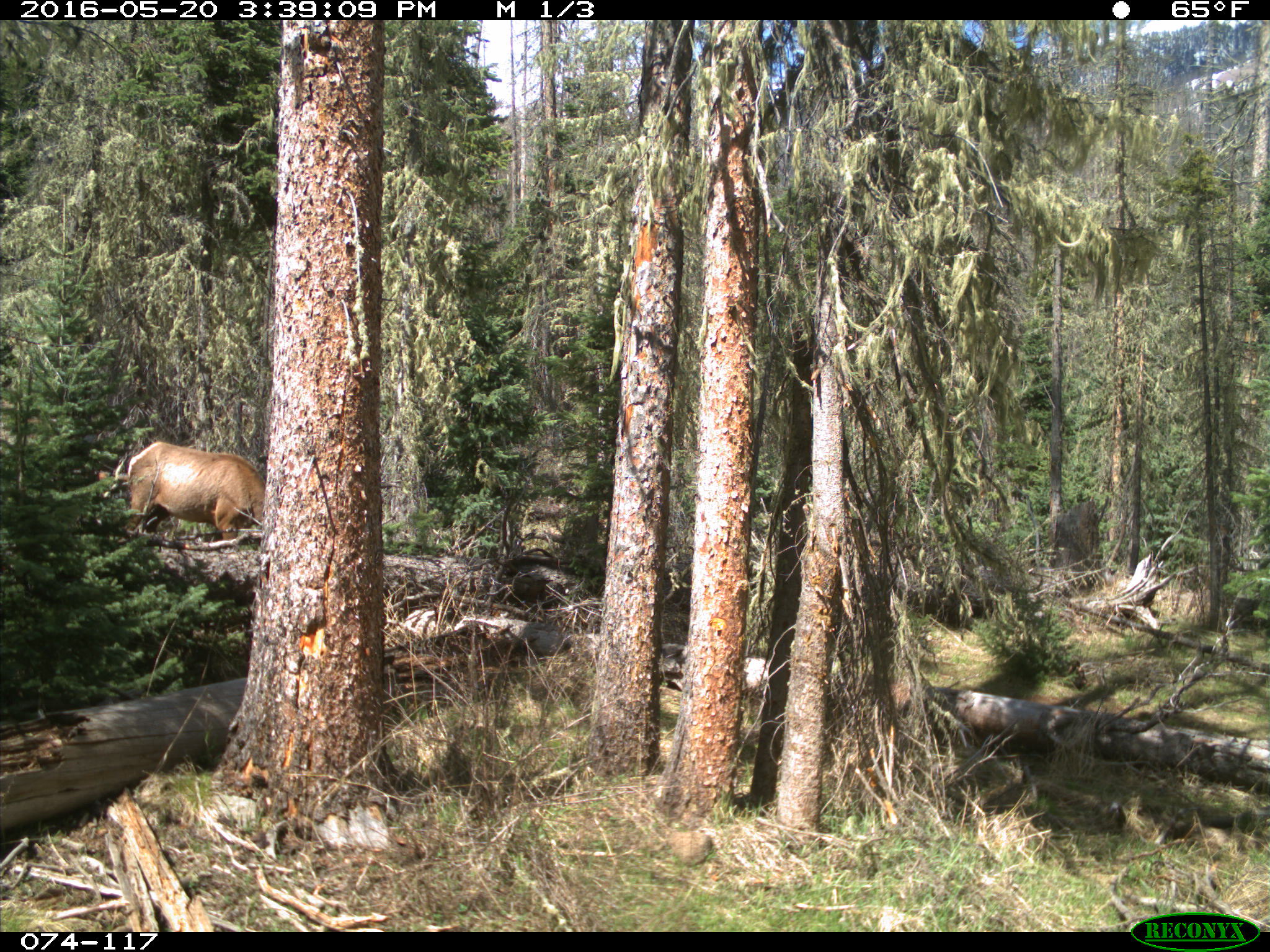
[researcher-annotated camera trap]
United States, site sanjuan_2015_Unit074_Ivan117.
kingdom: Animalia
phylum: Chordata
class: Mammalia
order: Artiodactyla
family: Cervidae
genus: Cervus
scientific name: Cervus elaphus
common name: red deer